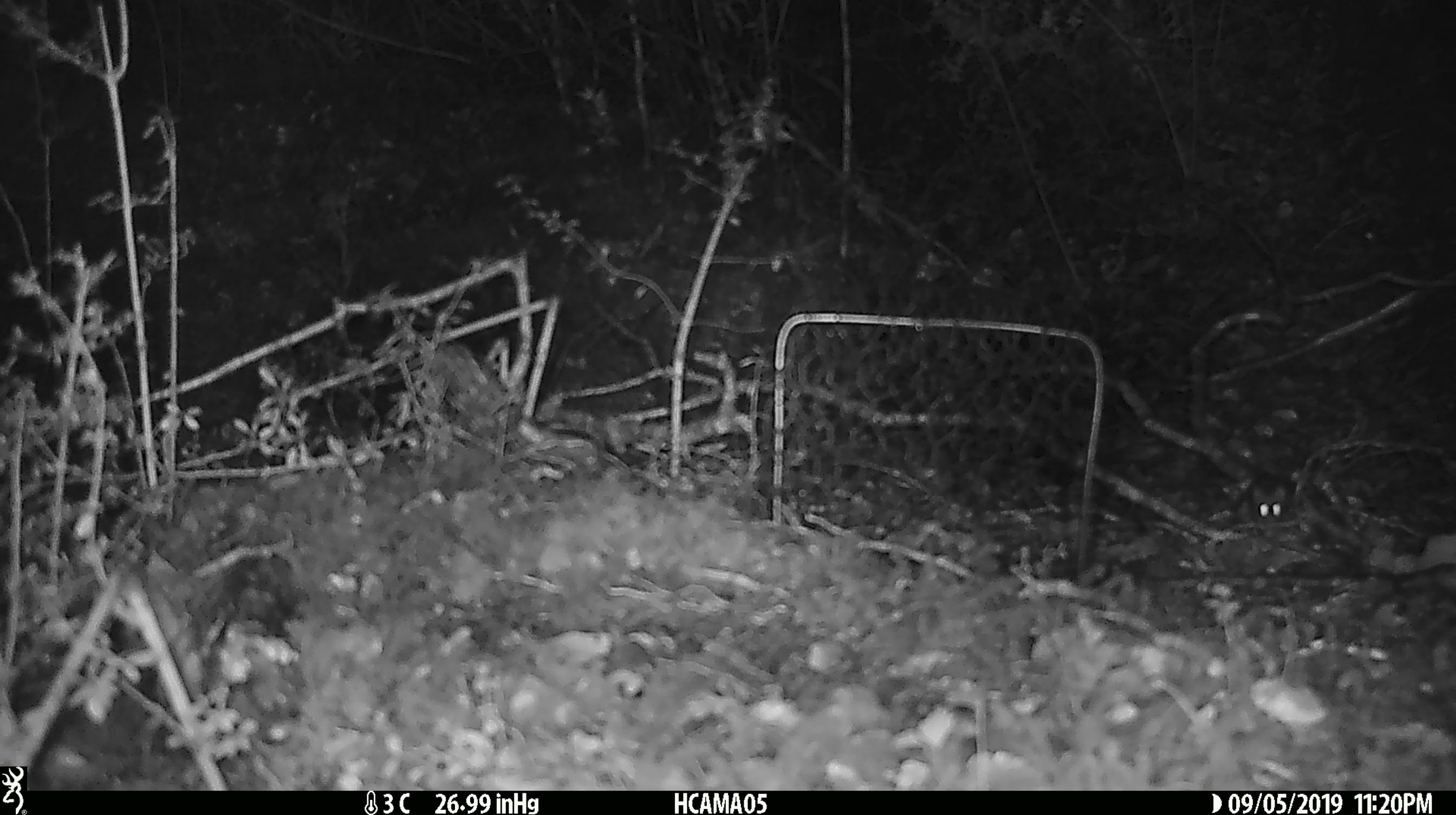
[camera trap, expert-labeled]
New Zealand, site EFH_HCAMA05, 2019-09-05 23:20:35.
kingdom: Animalia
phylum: Chordata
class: Mammalia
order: Rodentia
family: Muridae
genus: Mus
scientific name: Mus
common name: mouse